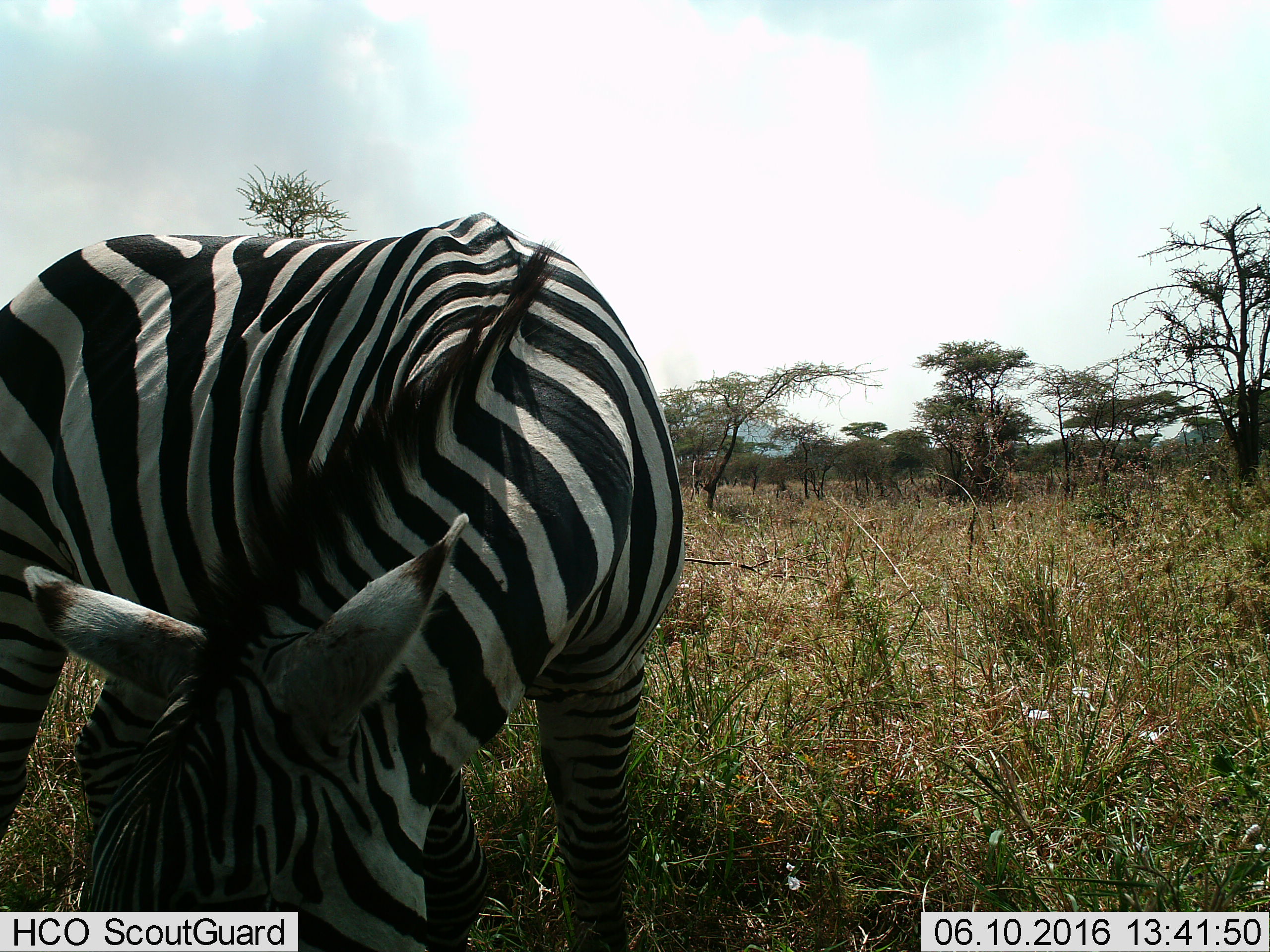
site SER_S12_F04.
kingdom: Animalia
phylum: Chordata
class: Mammalia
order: Perissodactyla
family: Equidae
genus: Equus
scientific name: Equus quagga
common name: plains zebra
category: zebraplains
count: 1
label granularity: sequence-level